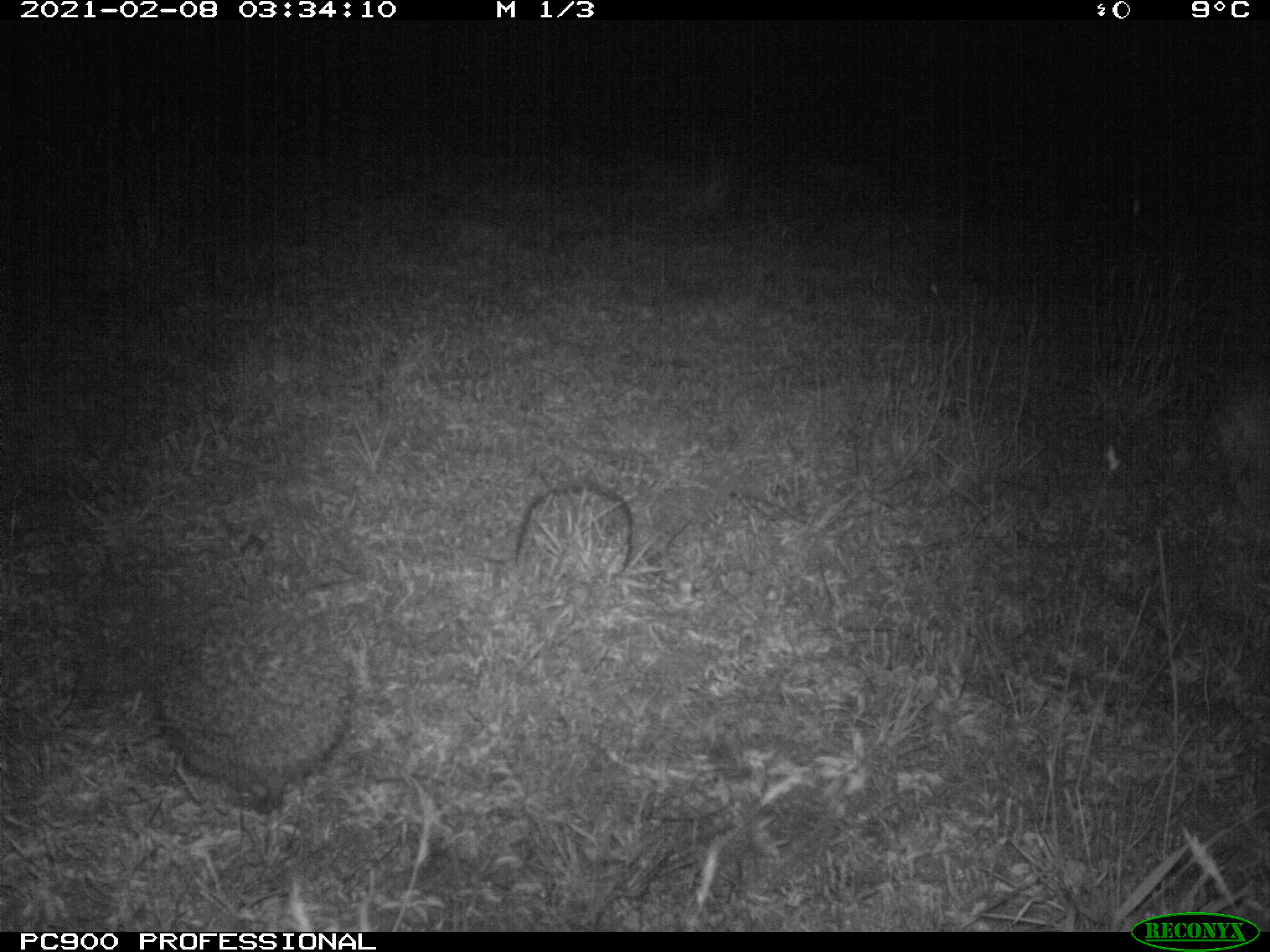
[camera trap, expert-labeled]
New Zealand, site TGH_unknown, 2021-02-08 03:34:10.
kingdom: Animalia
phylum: Chordata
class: Mammalia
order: Eulipotyphla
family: Erinaceidae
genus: Erinaceus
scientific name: Erinaceus europaeus europaeus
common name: european hedgehog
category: hedgehog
Hedgehog (european hedgehog) (Erinaceus europaeus europaeus).